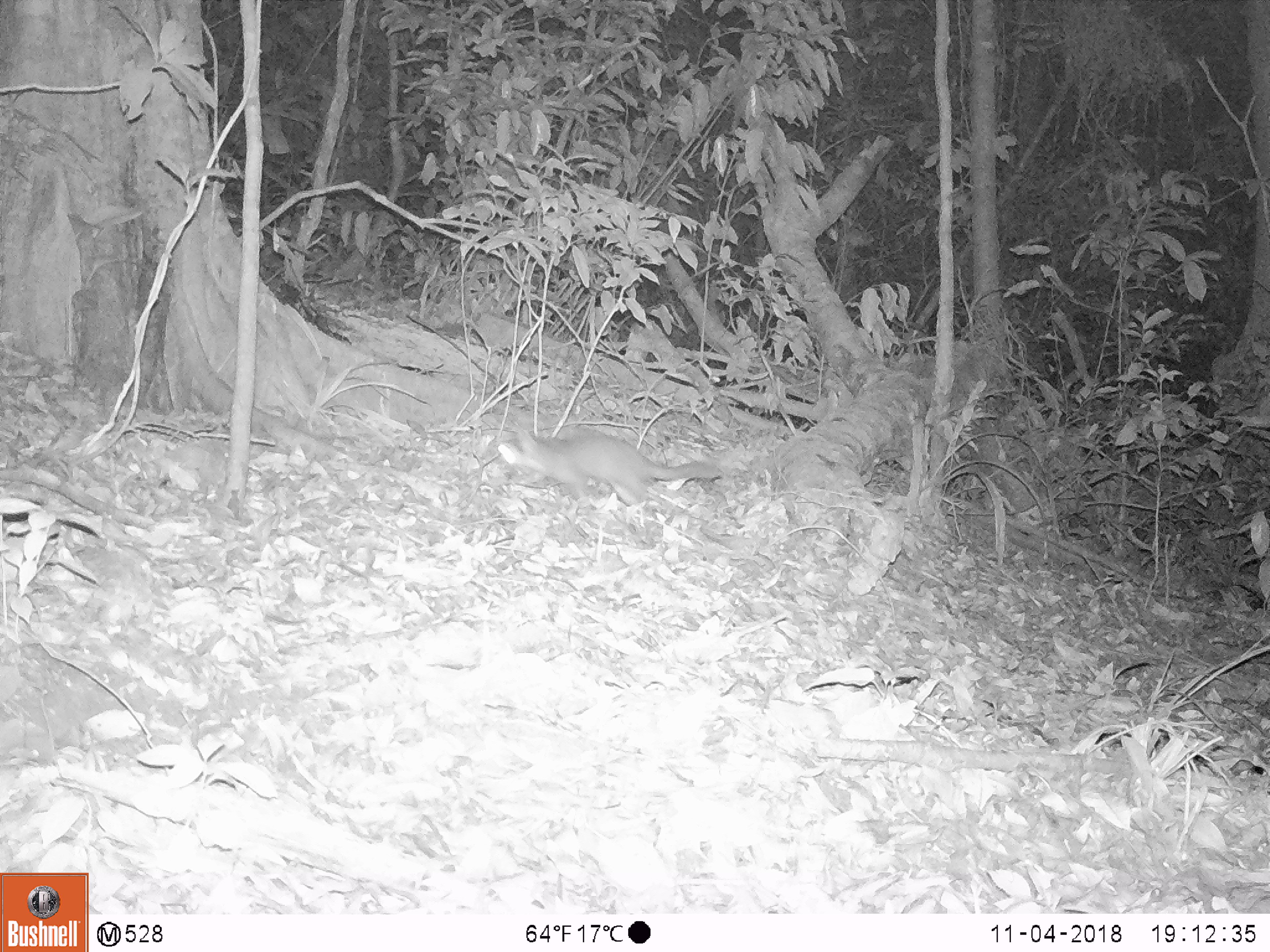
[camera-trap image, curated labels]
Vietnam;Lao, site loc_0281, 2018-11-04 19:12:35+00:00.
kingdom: Animalia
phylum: Chordata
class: Mammalia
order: Carnivora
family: Mustelidae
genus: Melogale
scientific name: Melogale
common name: ferret badger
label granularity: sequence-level